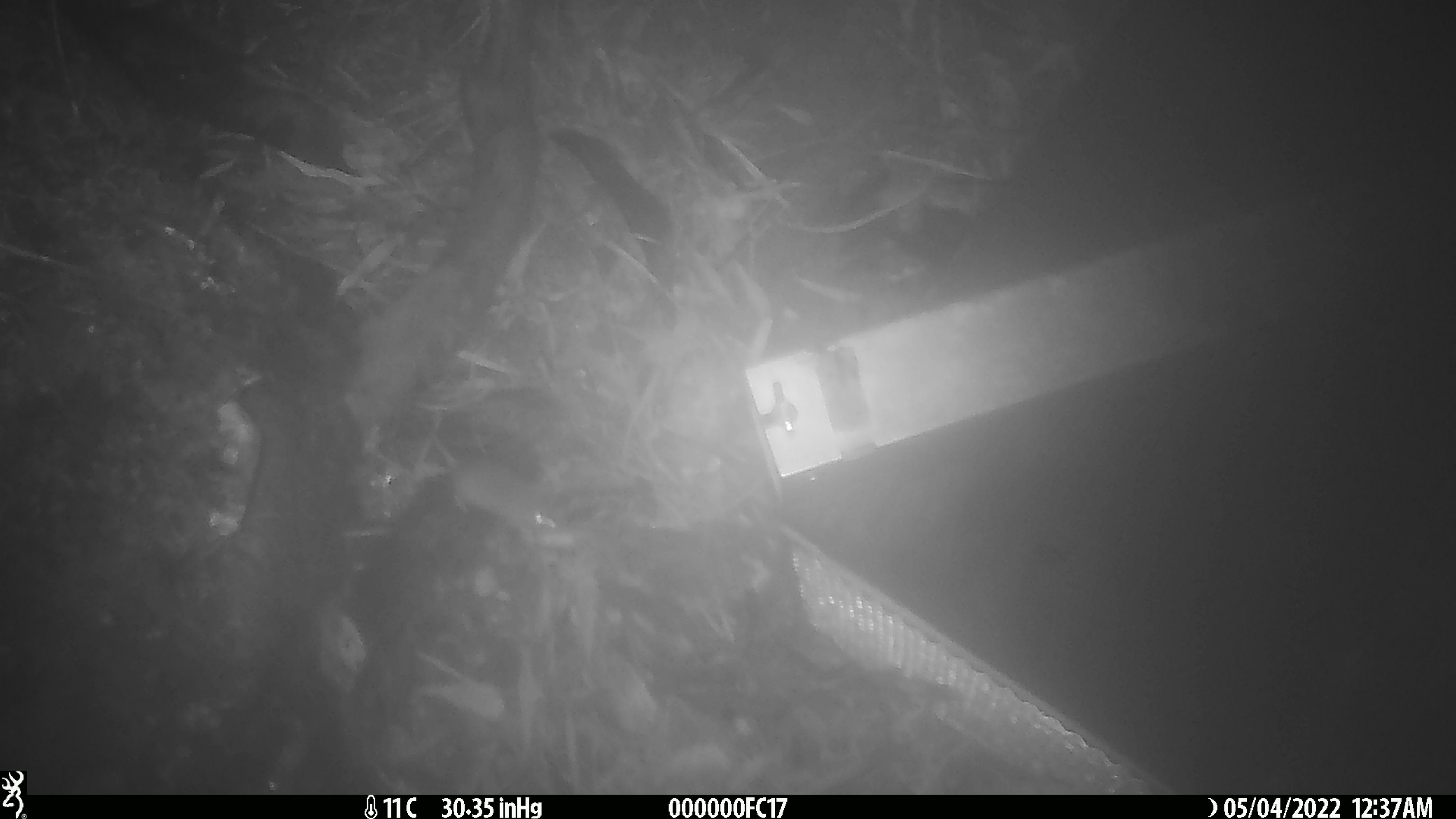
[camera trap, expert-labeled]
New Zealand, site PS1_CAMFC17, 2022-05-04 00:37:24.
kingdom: Animalia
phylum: Chordata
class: Mammalia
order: Rodentia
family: Muridae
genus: Mus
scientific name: Mus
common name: mouse